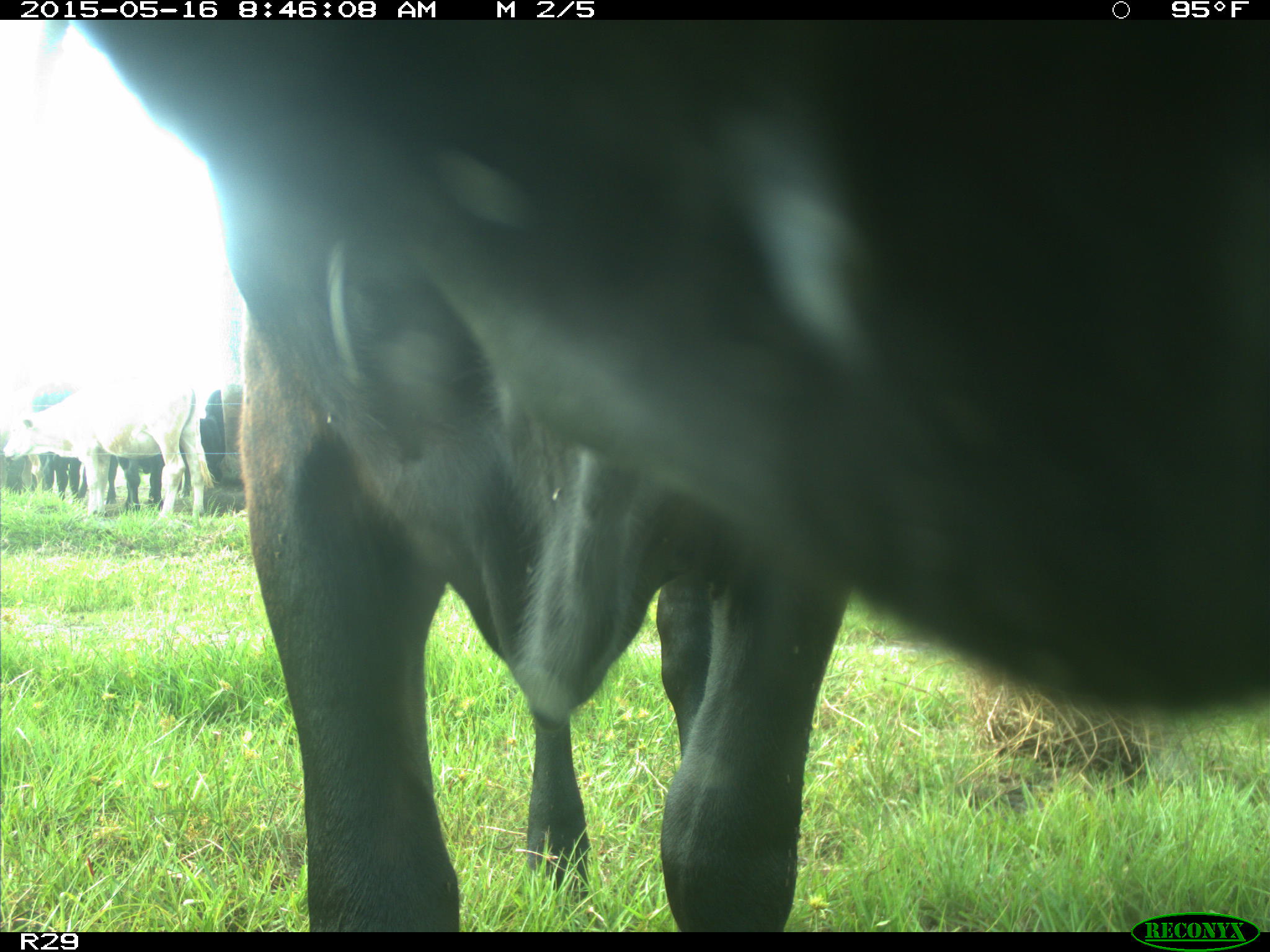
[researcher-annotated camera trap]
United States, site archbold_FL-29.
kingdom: Animalia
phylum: Chordata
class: Mammalia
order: Artiodactyla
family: Bovidae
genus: Bos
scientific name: Bos taurus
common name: domestic cow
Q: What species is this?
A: Bos taurus (domestic cow).